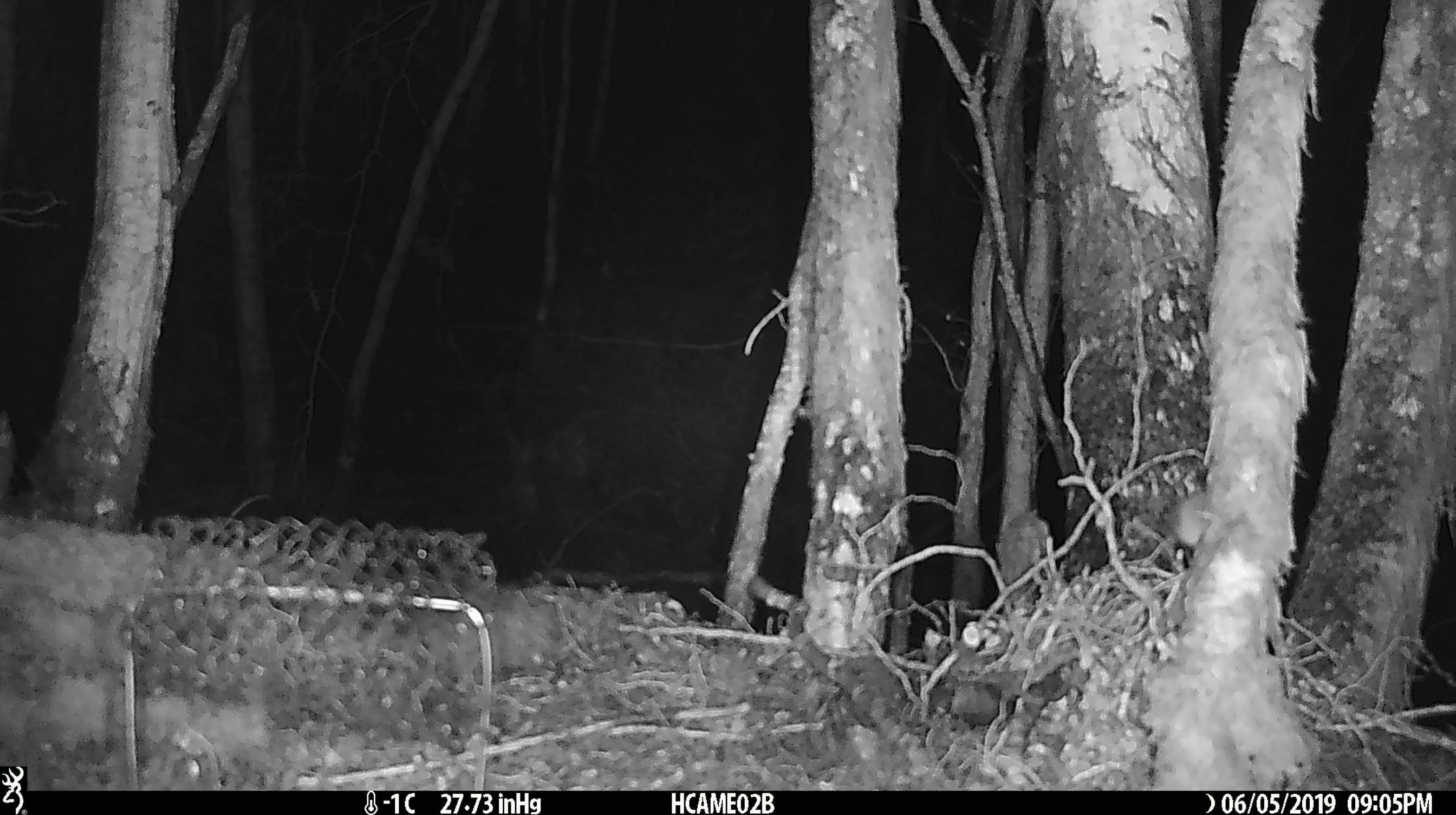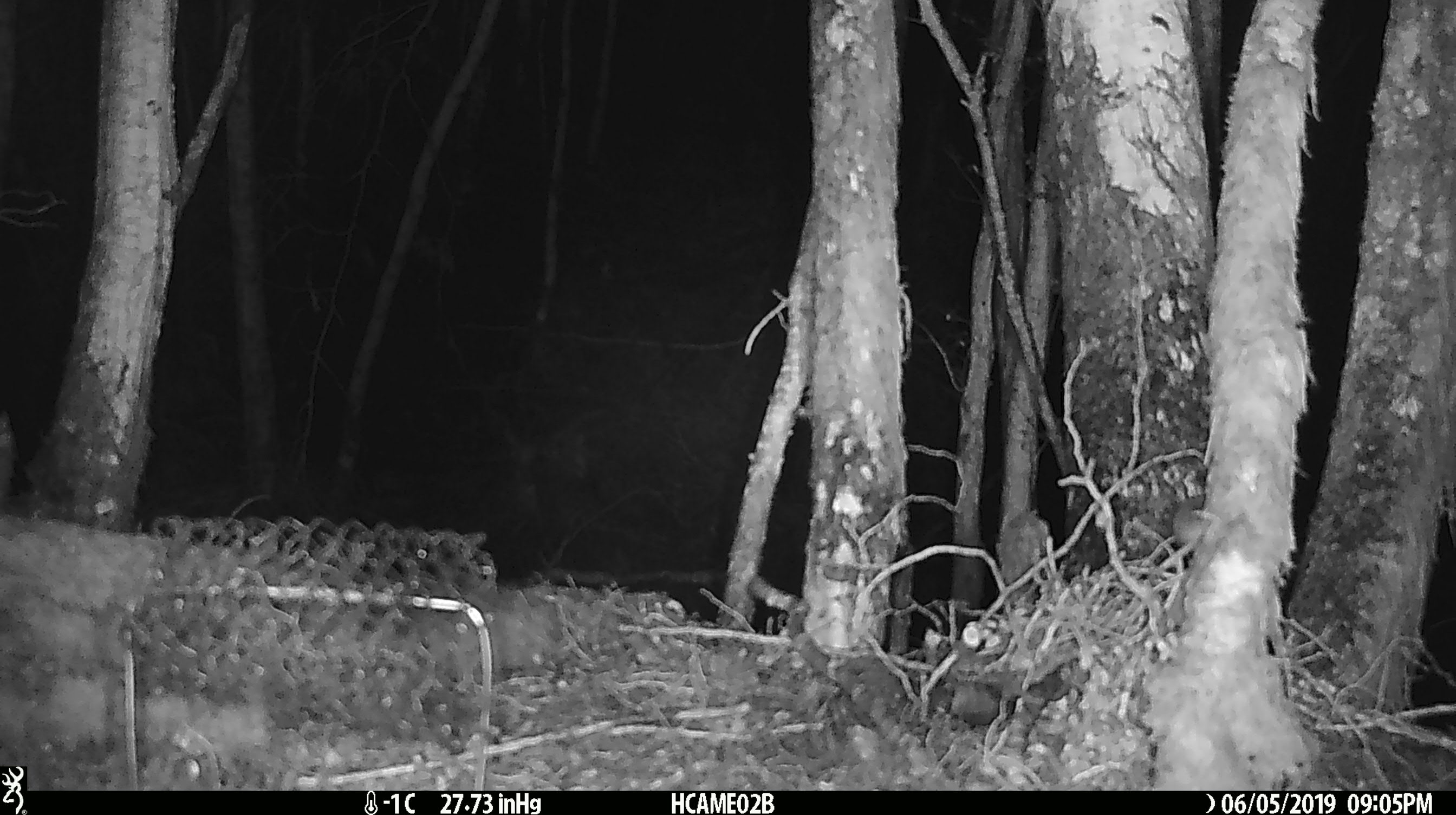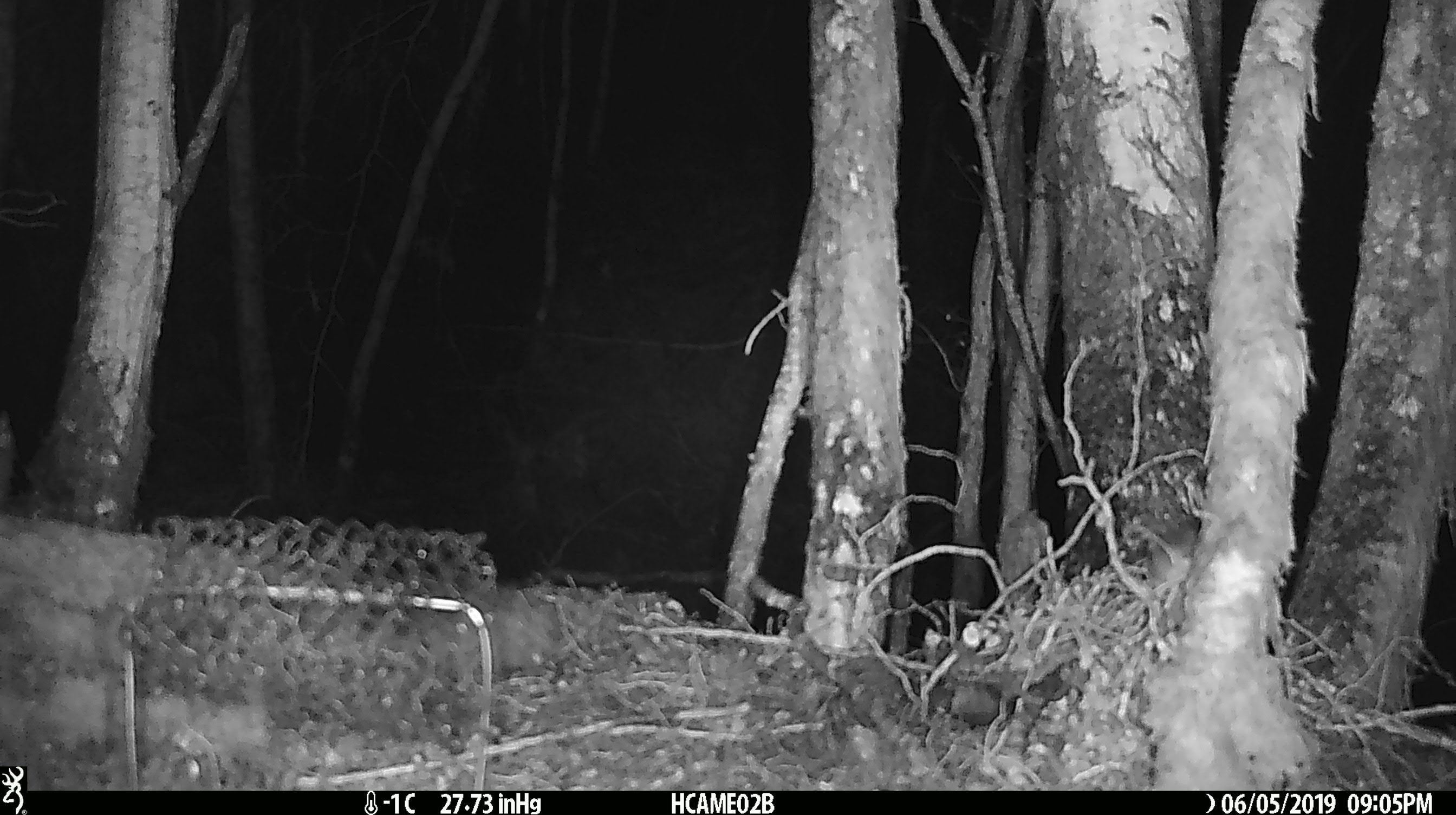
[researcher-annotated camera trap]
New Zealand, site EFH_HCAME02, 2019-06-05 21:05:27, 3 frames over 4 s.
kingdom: Animalia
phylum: Chordata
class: Mammalia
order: Rodentia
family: Muridae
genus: Mus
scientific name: Mus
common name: mouse